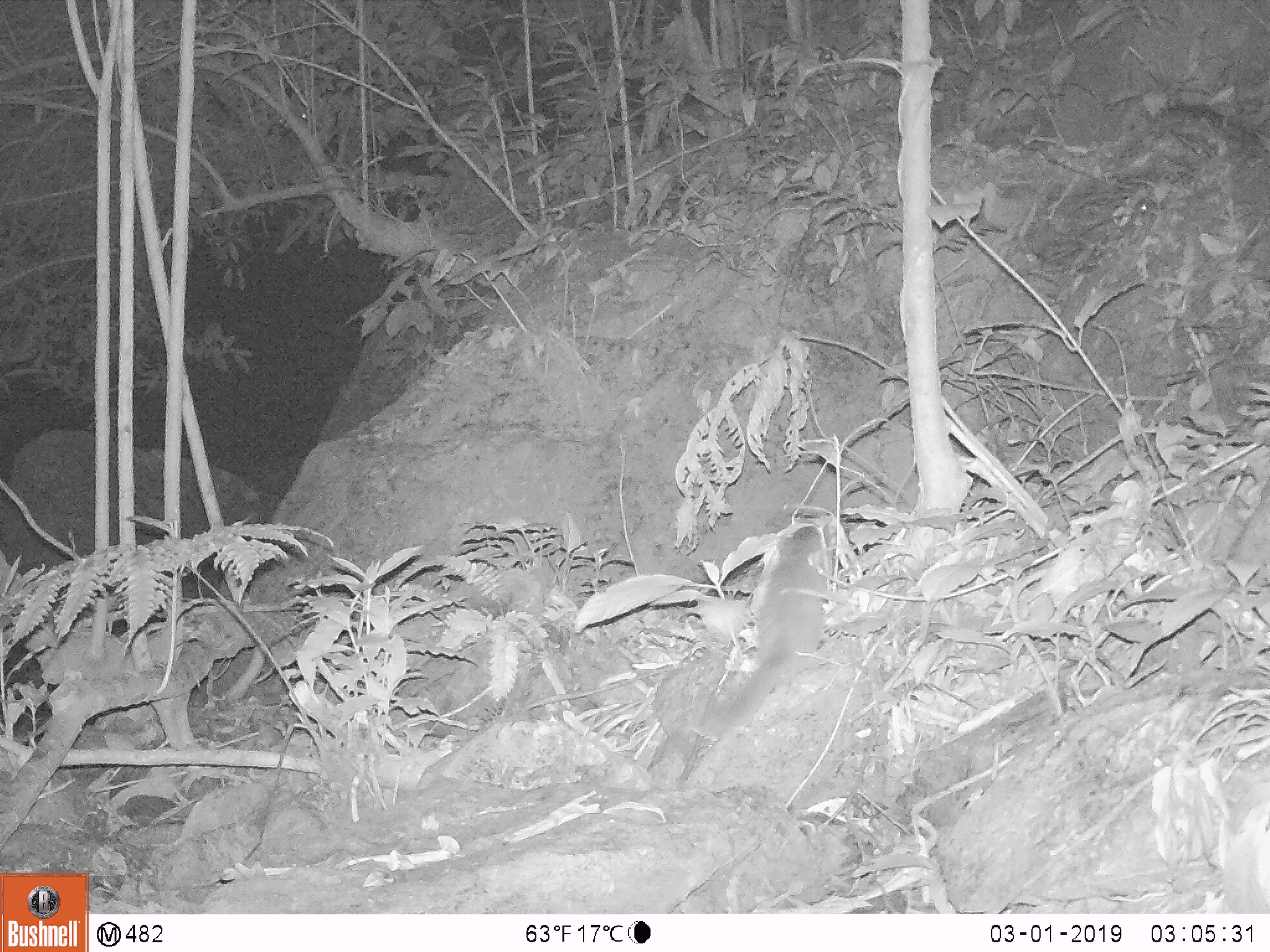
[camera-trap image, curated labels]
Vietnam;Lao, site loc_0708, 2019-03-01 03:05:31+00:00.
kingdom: Animalia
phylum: Chordata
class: Mammalia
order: Carnivora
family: Mustelidae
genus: Melogale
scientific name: Melogale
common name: ferret badger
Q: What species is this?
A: Ferret badger (Melogale).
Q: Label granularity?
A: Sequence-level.